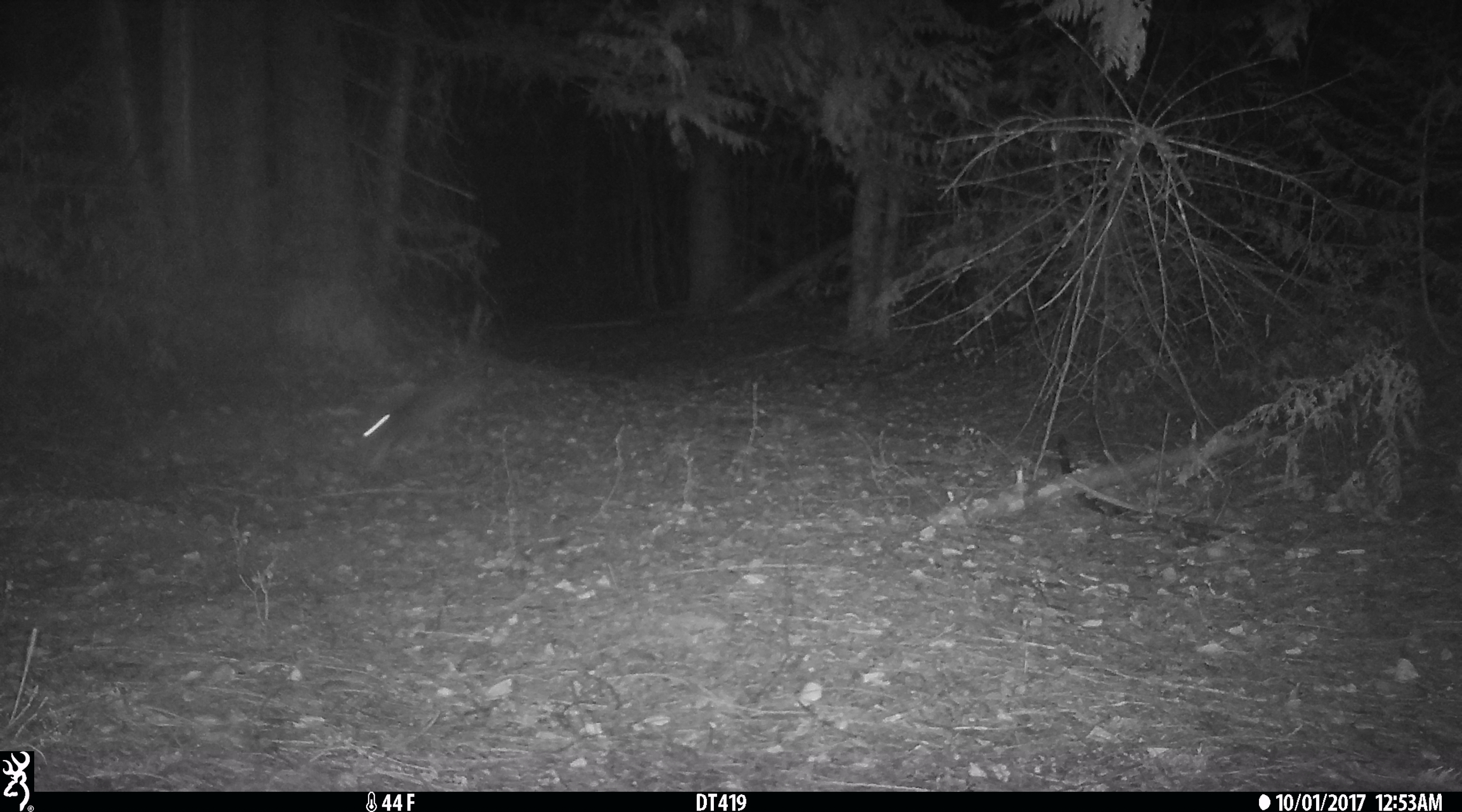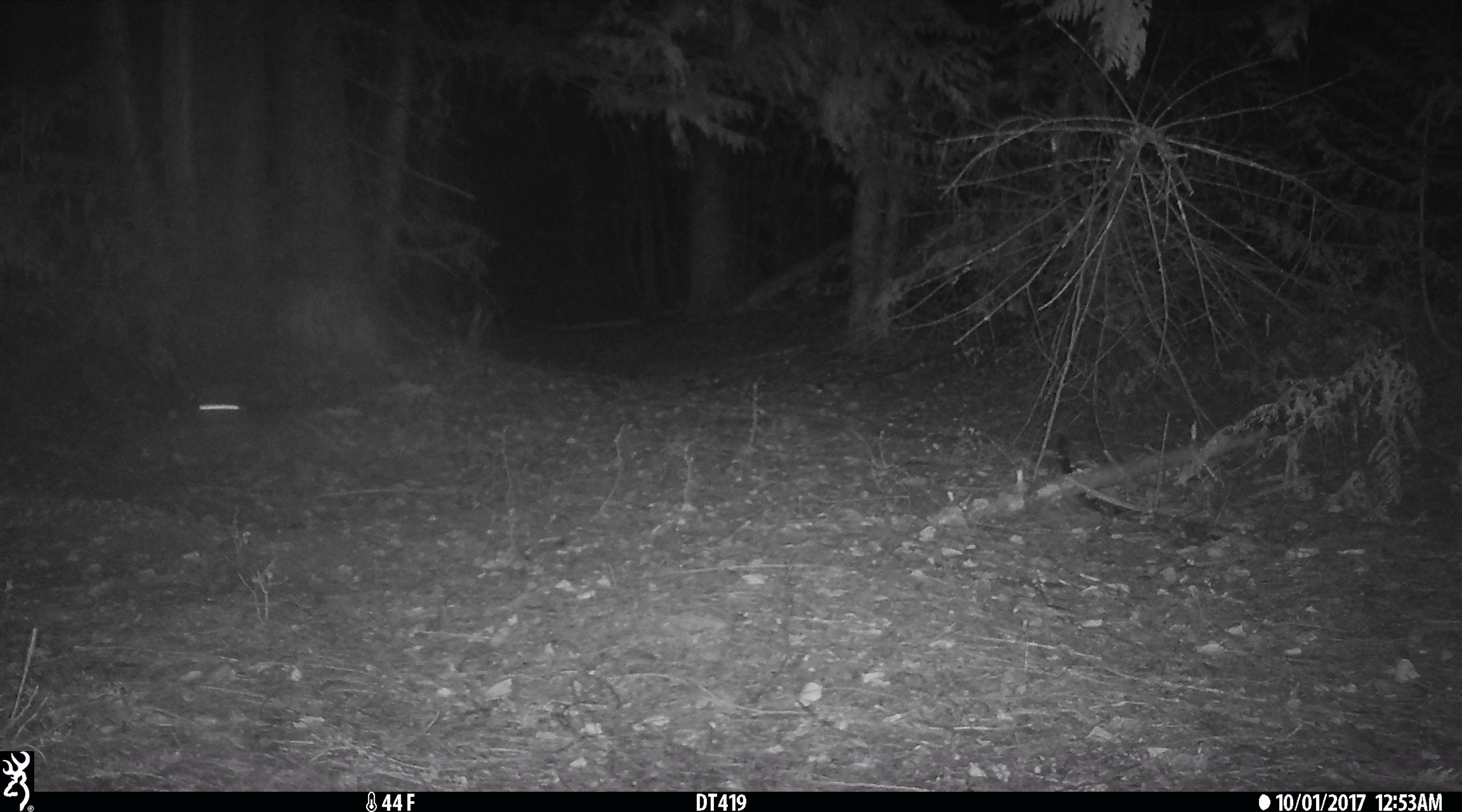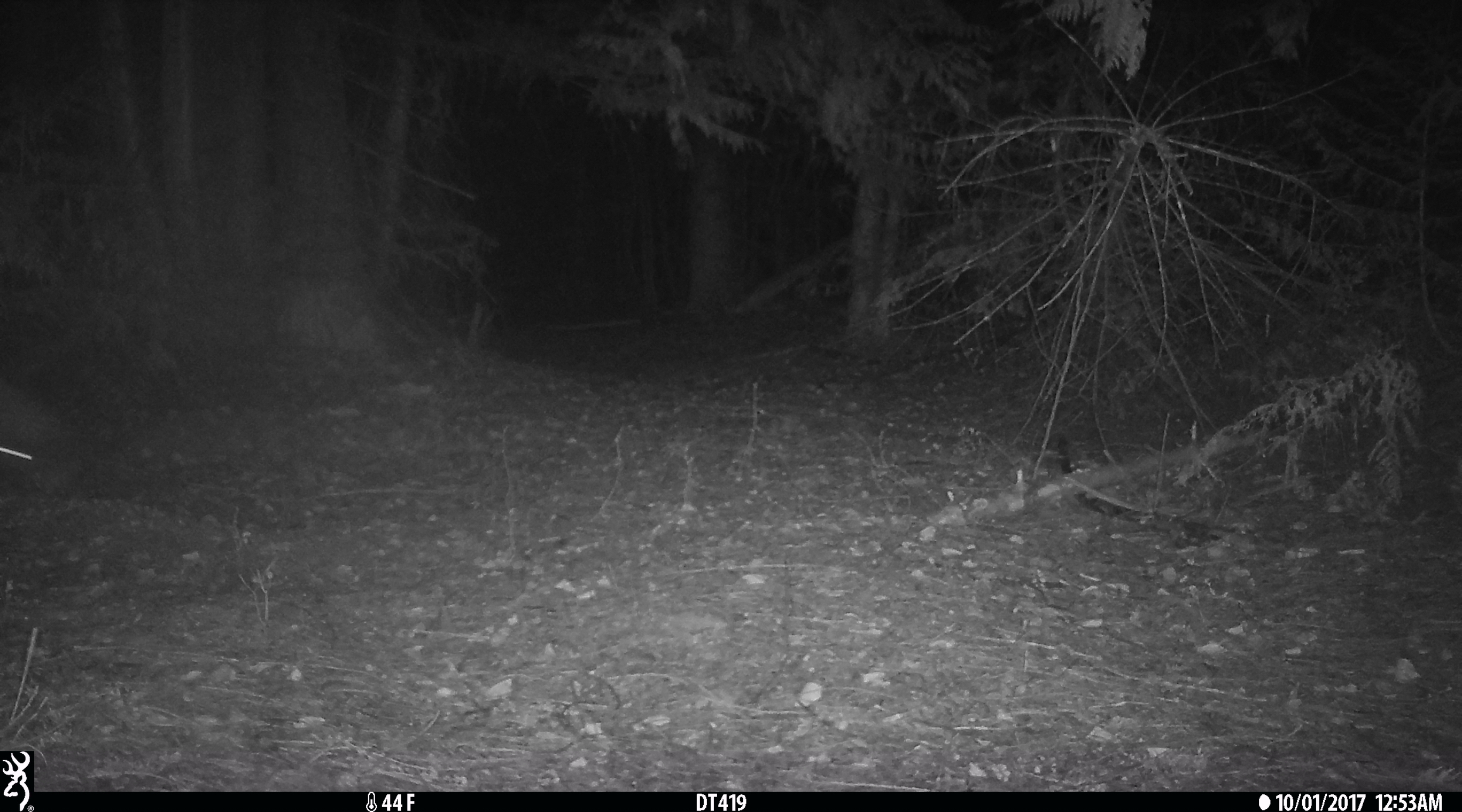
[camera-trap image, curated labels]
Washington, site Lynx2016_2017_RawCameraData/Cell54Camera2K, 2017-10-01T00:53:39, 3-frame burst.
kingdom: Animalia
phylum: Chordata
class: Mammalia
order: Lagomorpha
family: Leporidae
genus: Lepus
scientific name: Lepus americanus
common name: snowshoe hare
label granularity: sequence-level